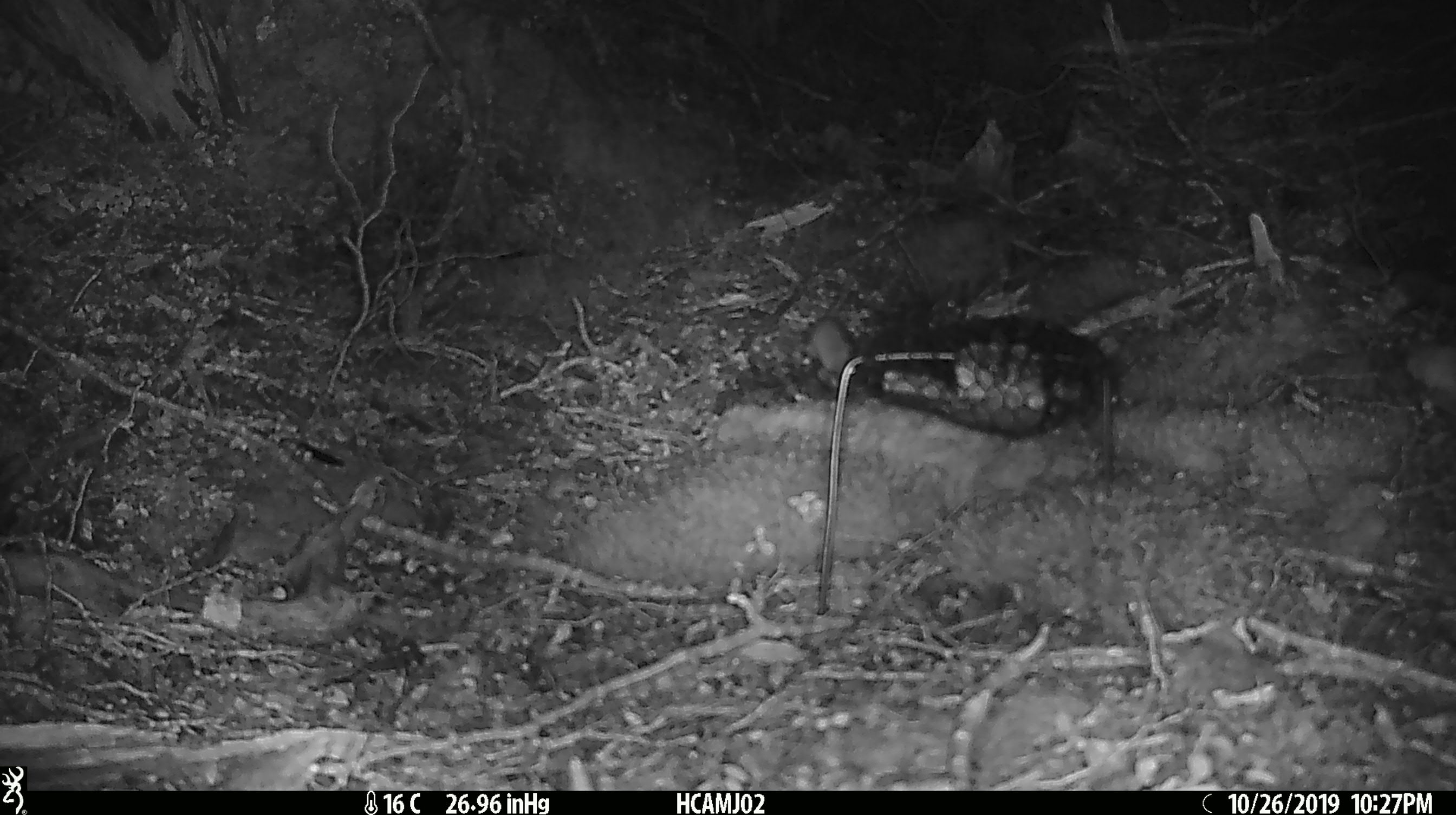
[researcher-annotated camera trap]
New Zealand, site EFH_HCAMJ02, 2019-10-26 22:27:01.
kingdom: Animalia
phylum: Chordata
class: Mammalia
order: Rodentia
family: Muridae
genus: Mus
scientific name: Mus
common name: mouse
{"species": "mouse (Mus)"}